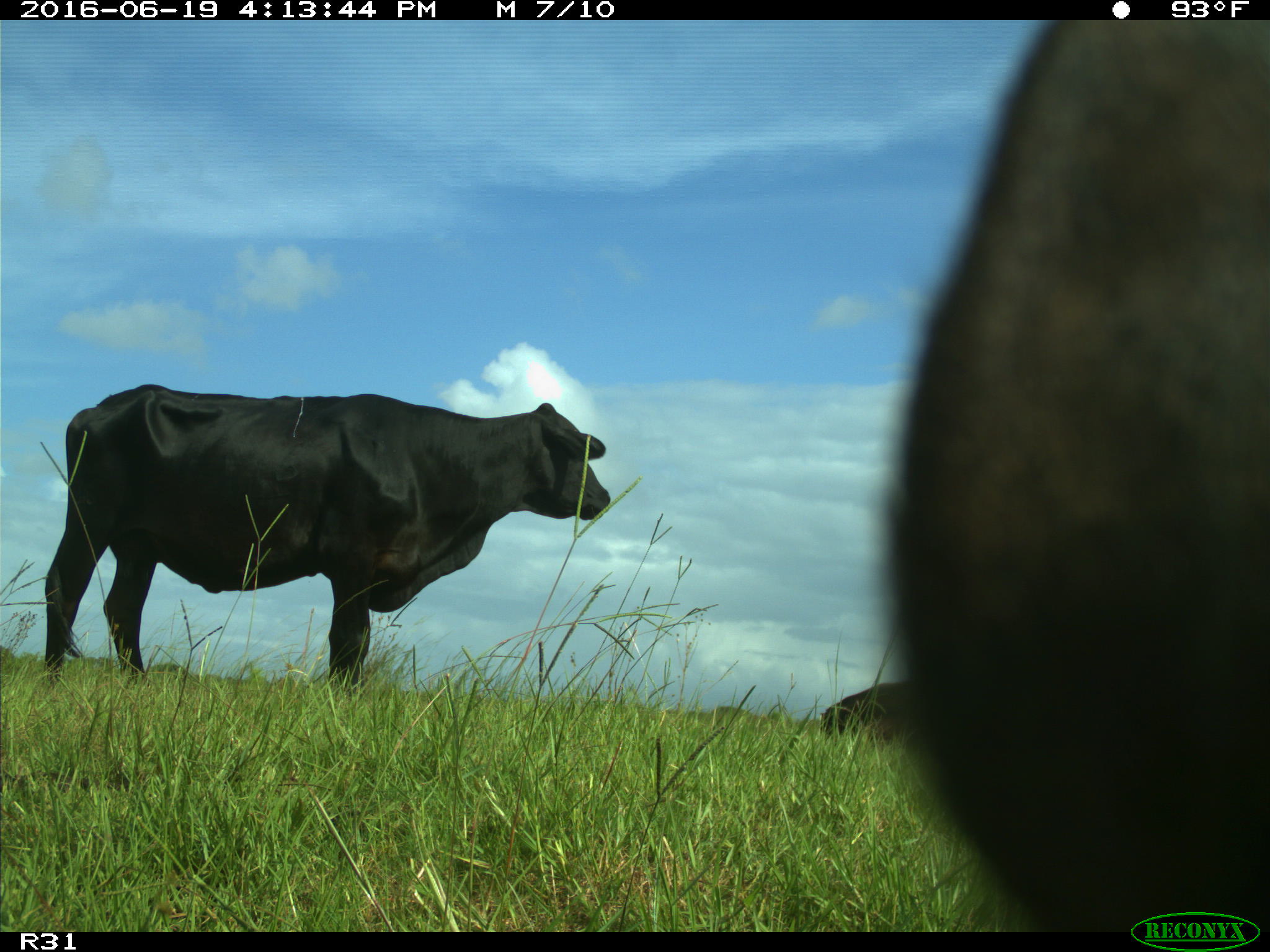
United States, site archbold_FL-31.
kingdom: Animalia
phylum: Chordata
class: Mammalia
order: Artiodactyla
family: Bovidae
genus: Bos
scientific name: Bos taurus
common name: domestic cow